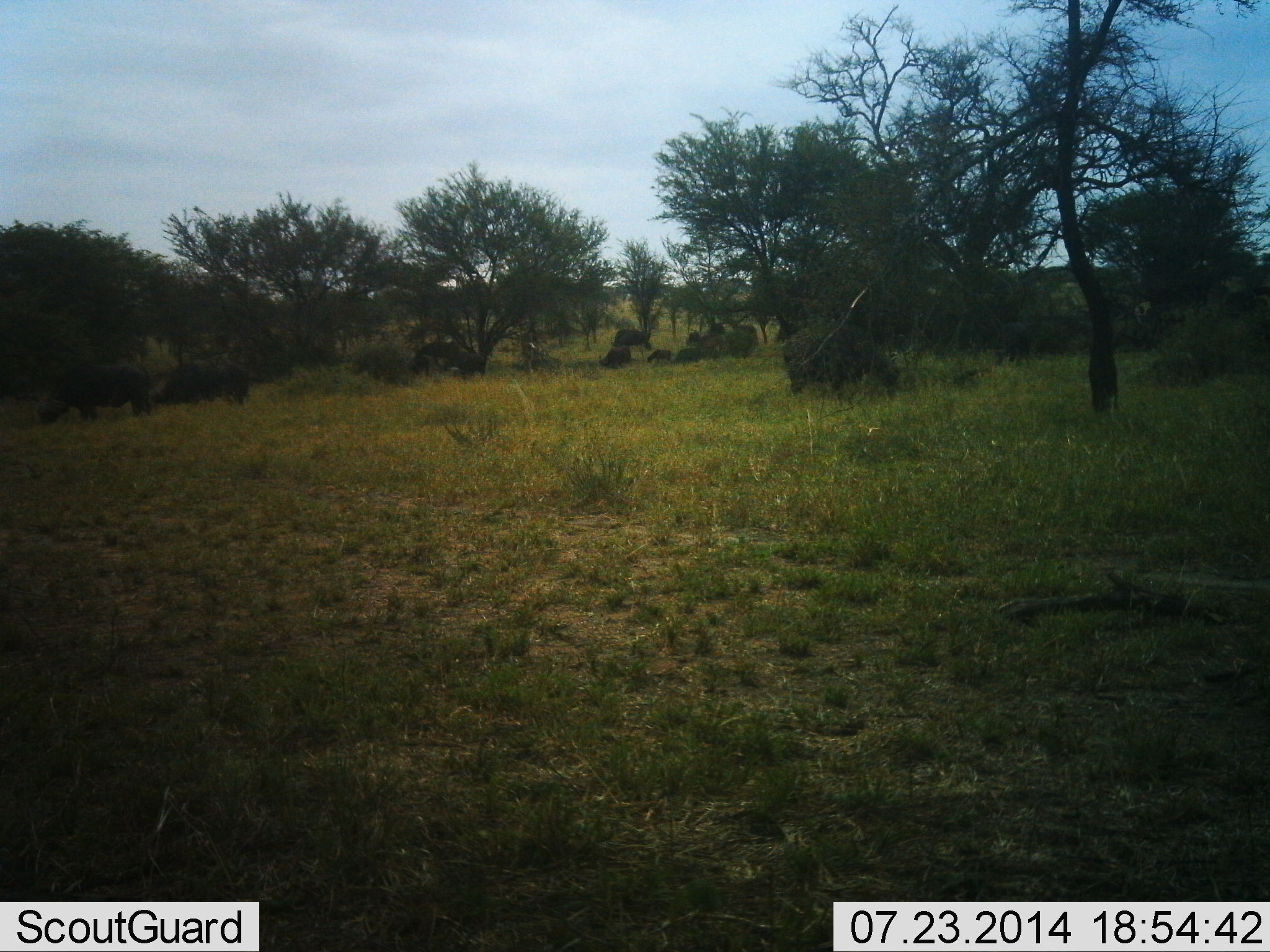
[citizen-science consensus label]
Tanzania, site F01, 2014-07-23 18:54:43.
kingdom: Animalia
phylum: Chordata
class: Mammalia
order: Artiodactyla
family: Bovidae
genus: Syncerus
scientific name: Syncerus caffer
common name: cape buffalo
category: buffalo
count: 11-50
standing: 50%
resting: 40%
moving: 0%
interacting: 0%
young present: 40%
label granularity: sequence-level